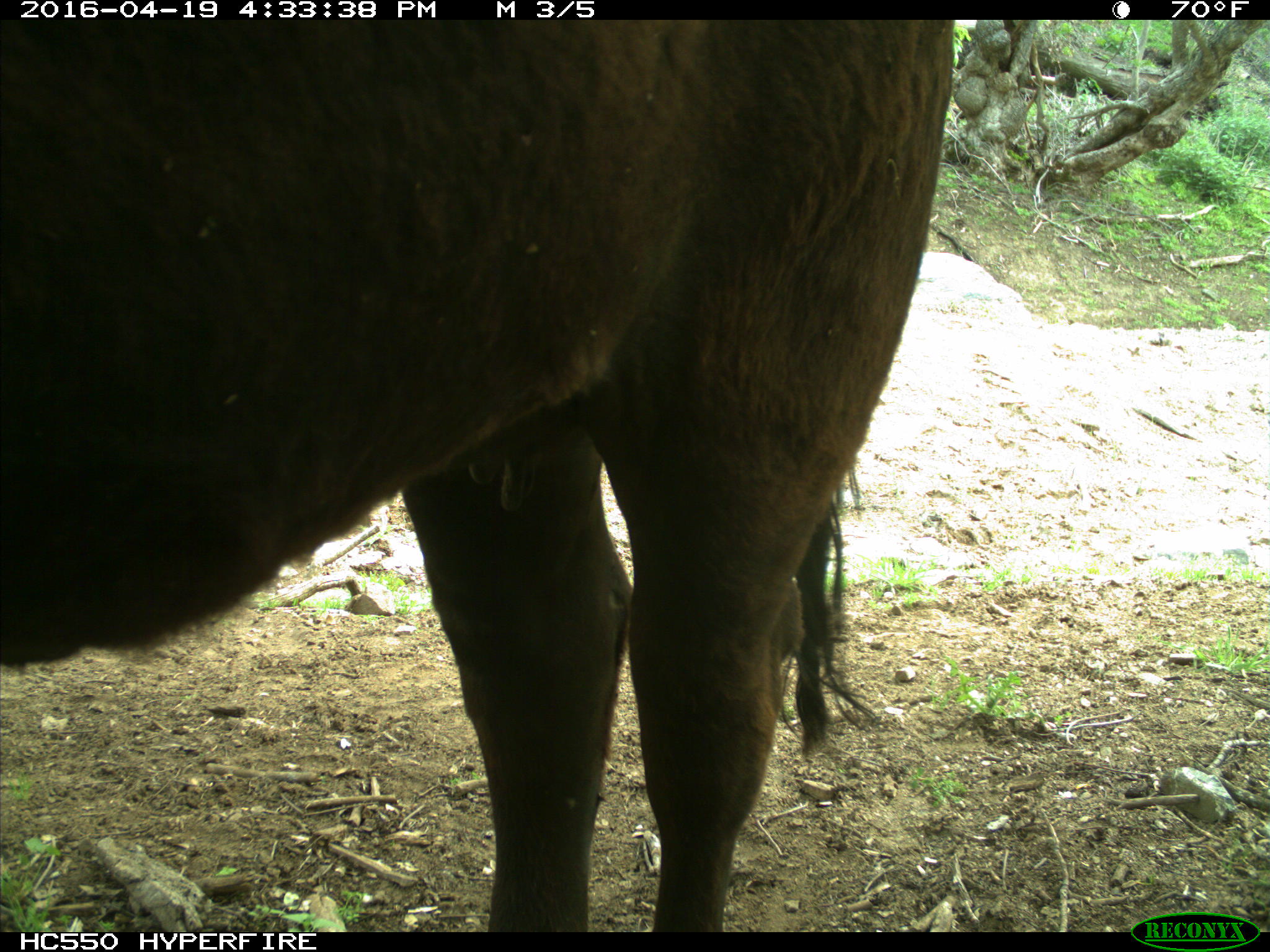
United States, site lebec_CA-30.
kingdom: Animalia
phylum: Chordata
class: Mammalia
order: Artiodactyla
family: Bovidae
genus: Bos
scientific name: Bos taurus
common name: domestic cow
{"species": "Bos taurus (domestic cow)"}